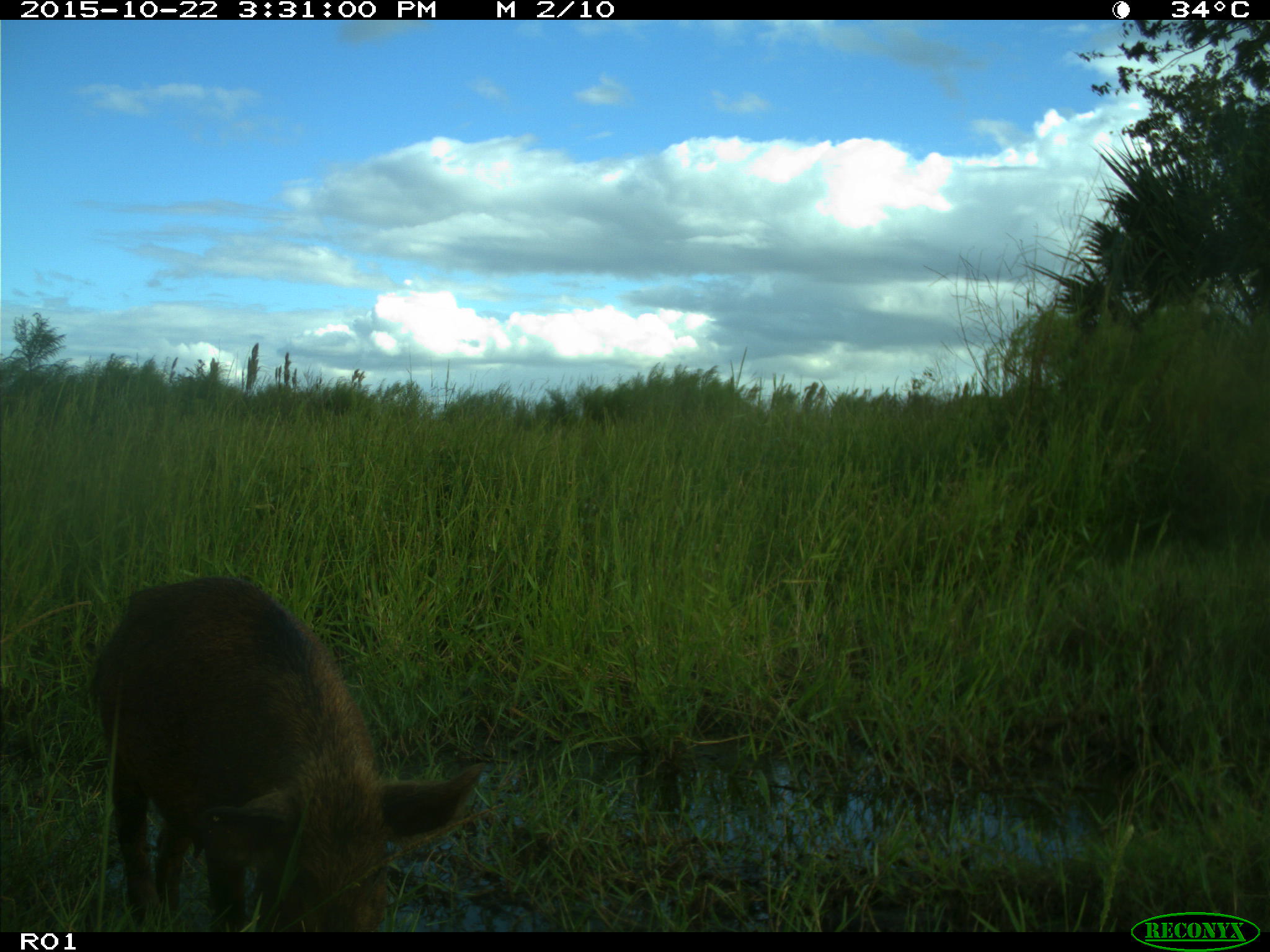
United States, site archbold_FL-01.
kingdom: Animalia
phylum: Chordata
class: Mammalia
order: Artiodactyla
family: Suidae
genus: Sus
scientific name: Sus scrofa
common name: wild boar